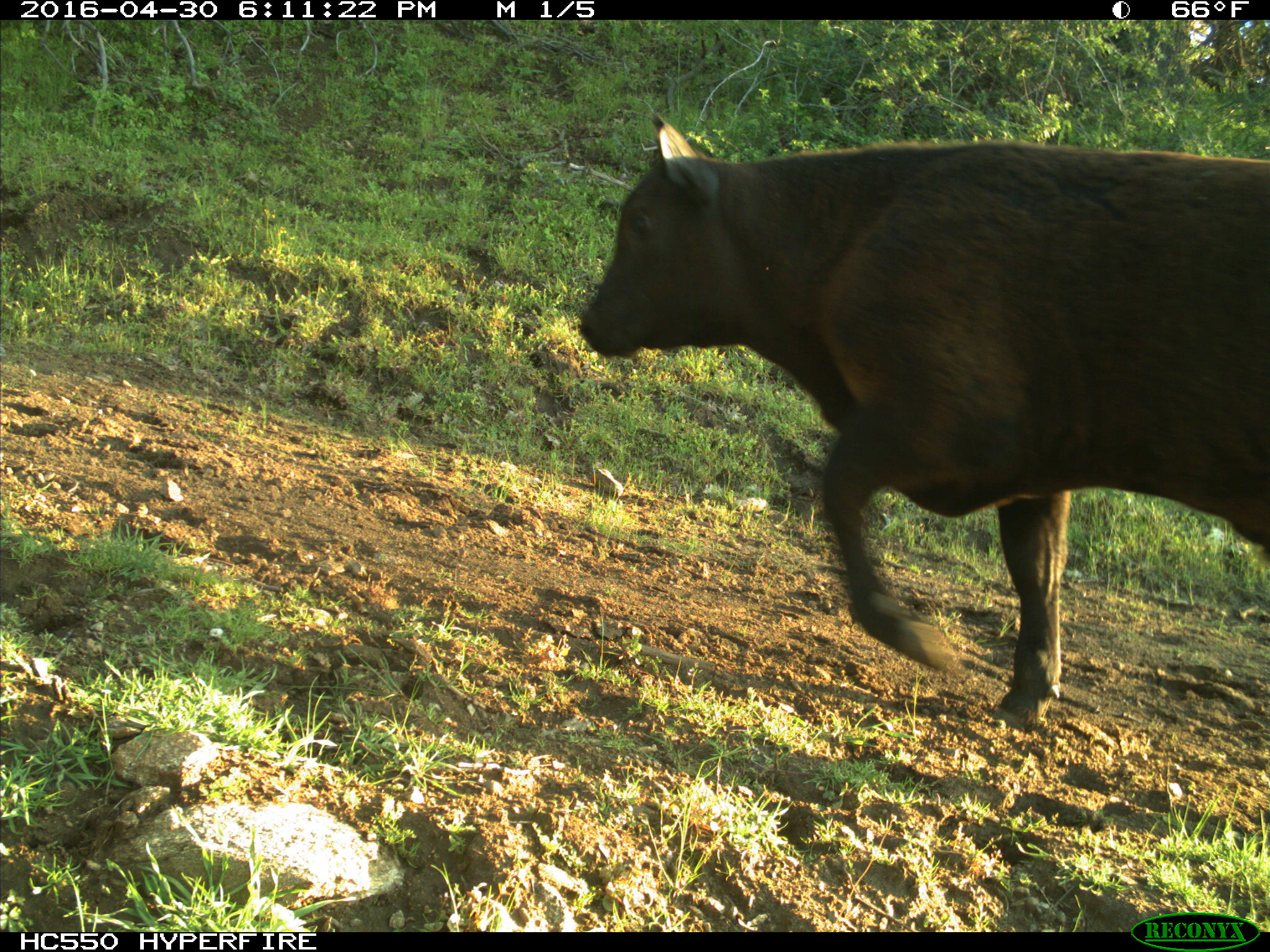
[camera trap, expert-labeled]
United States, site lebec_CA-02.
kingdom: Animalia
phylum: Chordata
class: Mammalia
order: Artiodactyla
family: Bovidae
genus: Bos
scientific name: Bos taurus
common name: domestic cow